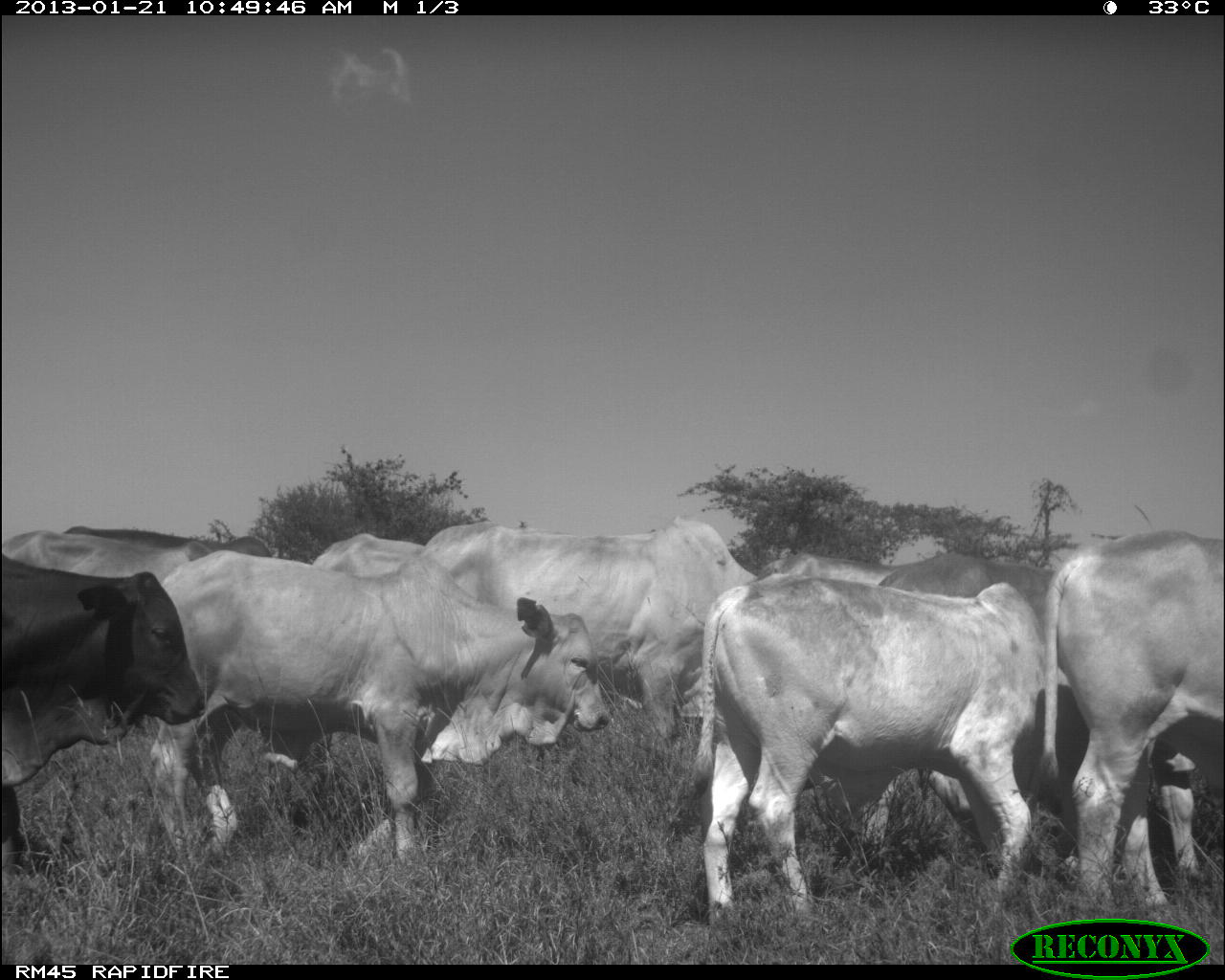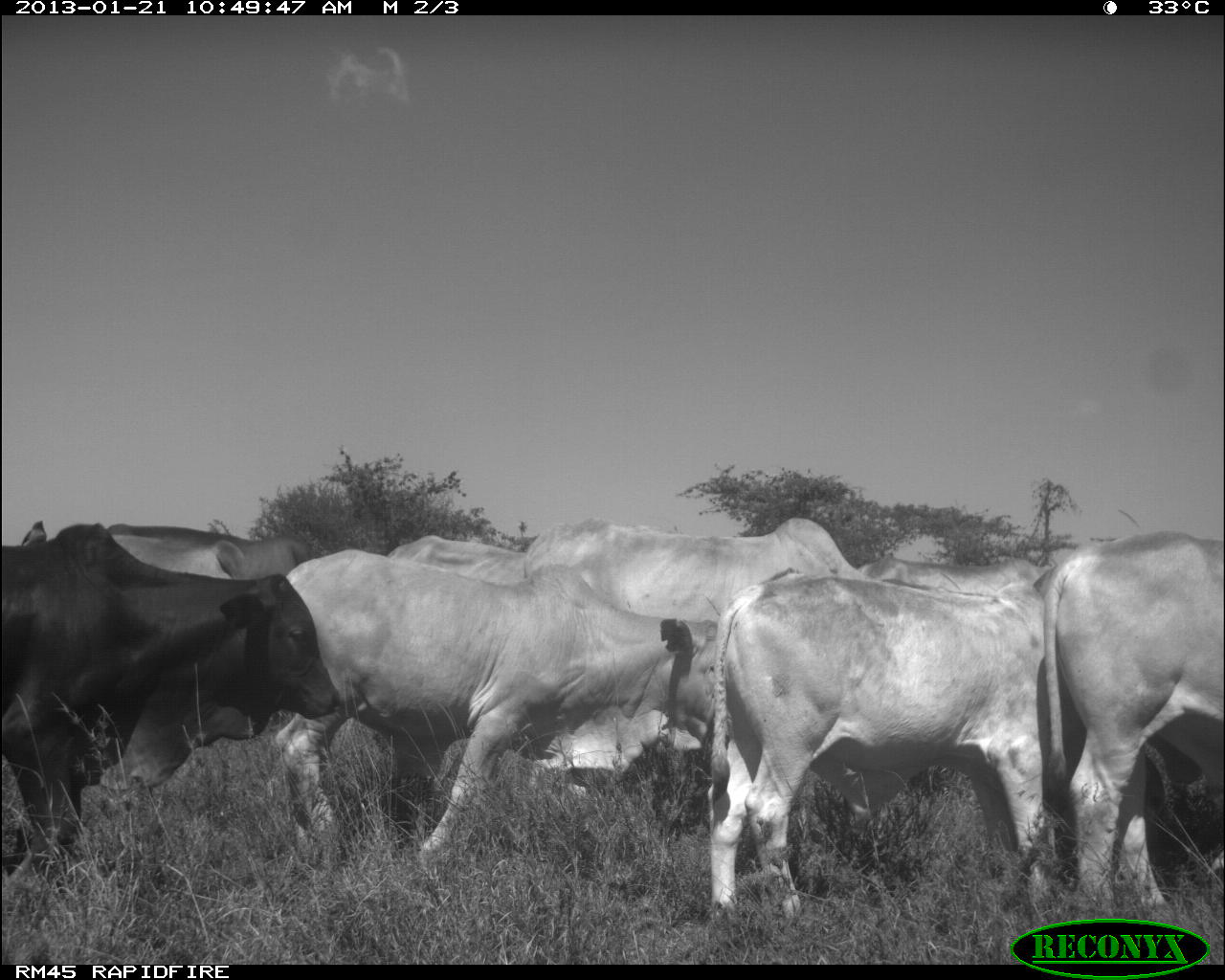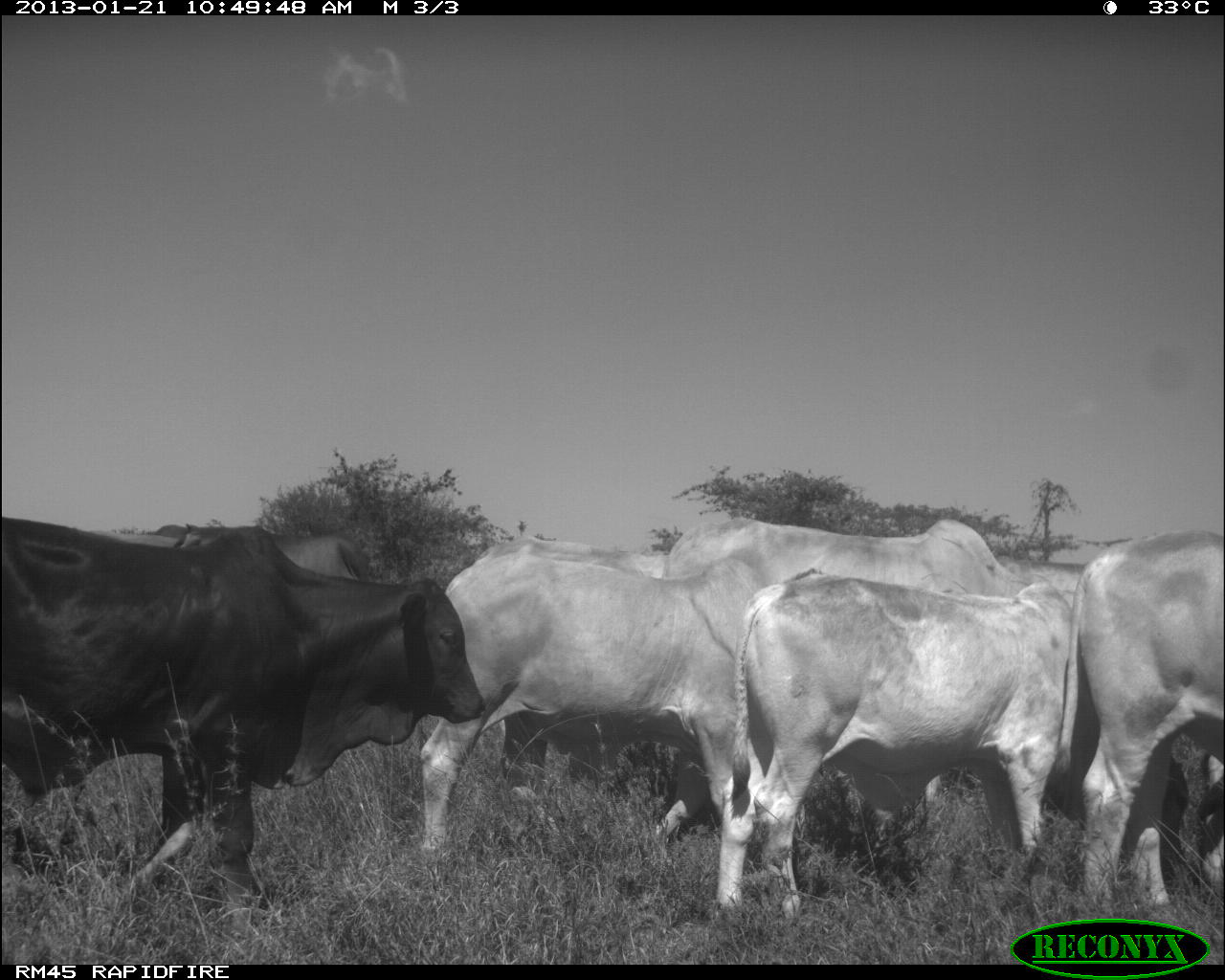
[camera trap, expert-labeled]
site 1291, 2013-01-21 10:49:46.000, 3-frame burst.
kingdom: Animalia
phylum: Chordata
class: Mammalia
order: Artiodactyla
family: Bovidae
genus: Bos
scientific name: Bos taurus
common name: domestic cattle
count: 9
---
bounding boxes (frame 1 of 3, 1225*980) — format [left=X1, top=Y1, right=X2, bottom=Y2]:
bos taurus: [left=149, top=555, right=609, bottom=885]; [left=705, top=558, right=1073, bottom=925]; [left=877, top=554, right=1204, bottom=911]; [left=392, top=516, right=756, bottom=740]; [left=1030, top=527, right=1225, bottom=918]; [left=63, top=525, right=273, bottom=859]; [left=0, top=530, right=215, bottom=854]; [left=266, top=534, right=642, bottom=709]; [left=0, top=555, right=204, bottom=867]; [left=764, top=539, right=898, bottom=579]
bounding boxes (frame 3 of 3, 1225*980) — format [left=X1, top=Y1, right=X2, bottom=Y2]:
bos taurus: [left=0, top=519, right=486, bottom=920]; [left=733, top=568, right=1186, bottom=925]; [left=419, top=557, right=842, bottom=923]; [left=659, top=514, right=1082, bottom=842]; [left=11, top=524, right=367, bottom=848]; [left=1053, top=527, right=1225, bottom=913]; [left=468, top=534, right=670, bottom=579]